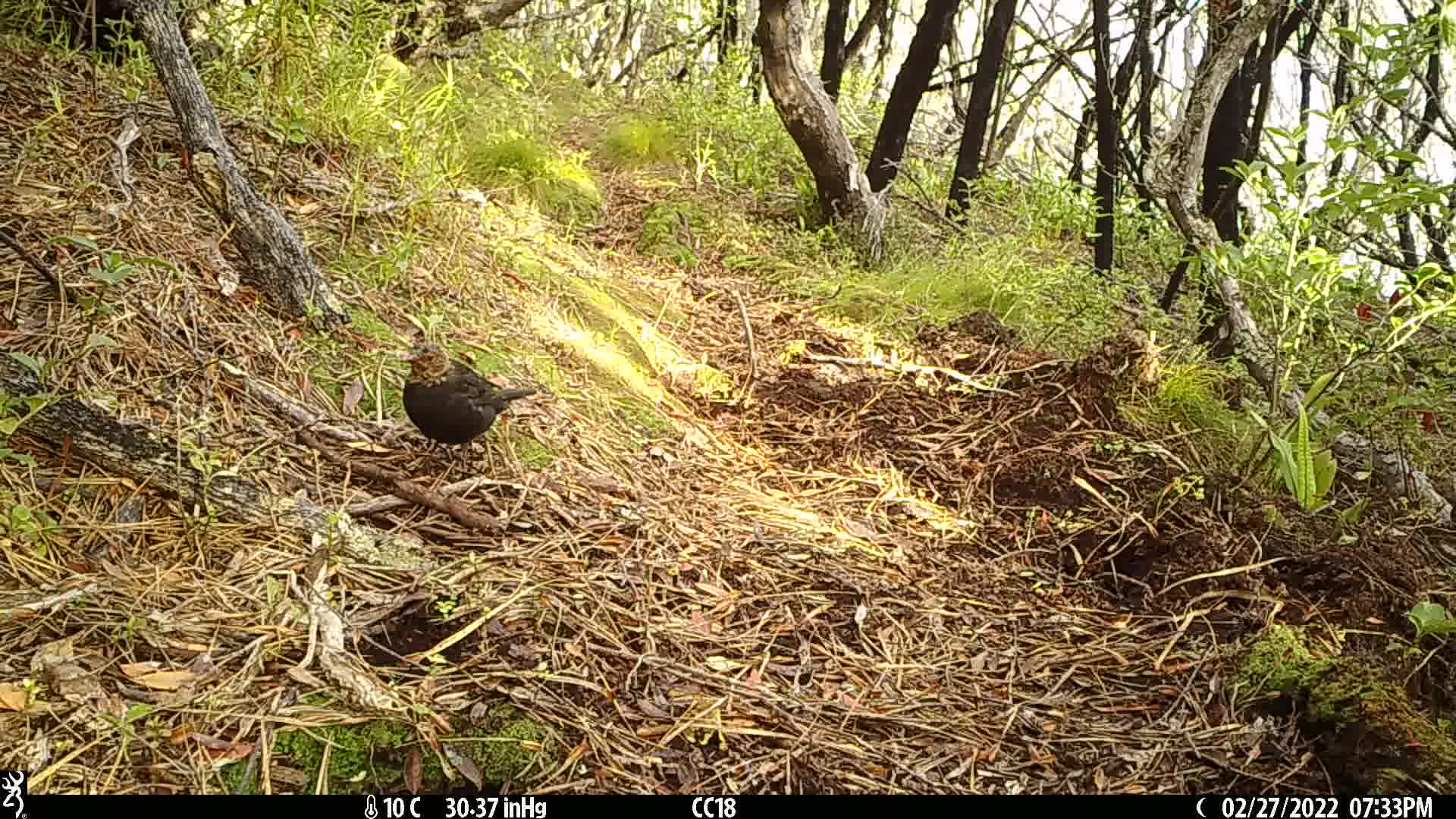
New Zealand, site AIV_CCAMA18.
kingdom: Animalia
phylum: Chordata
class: Aves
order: Passeriformes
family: Turdidae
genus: Turdus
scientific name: Turdus merula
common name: eurasian blackbird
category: blackbird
Blackbird (eurasian blackbird) (Turdus merula).